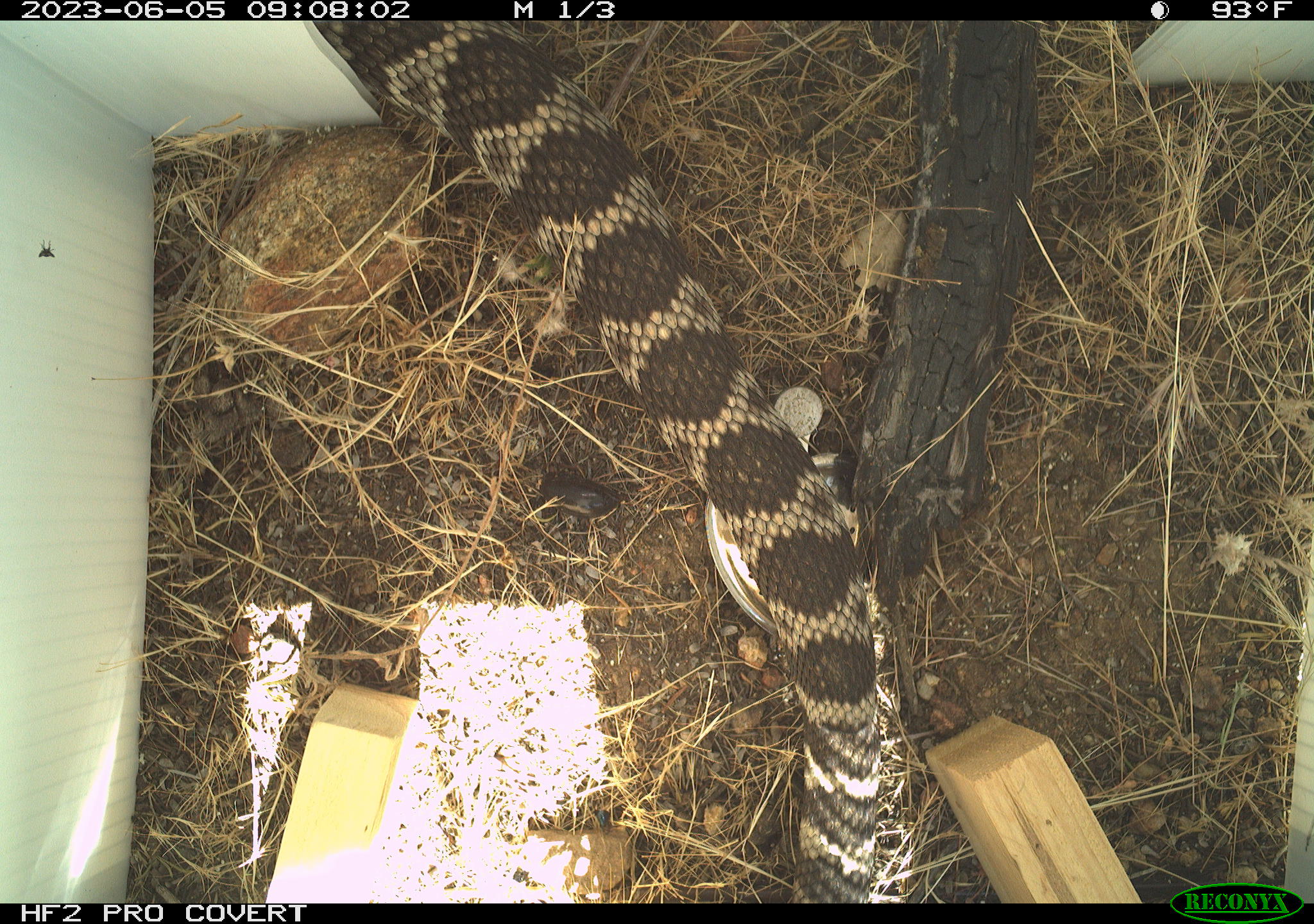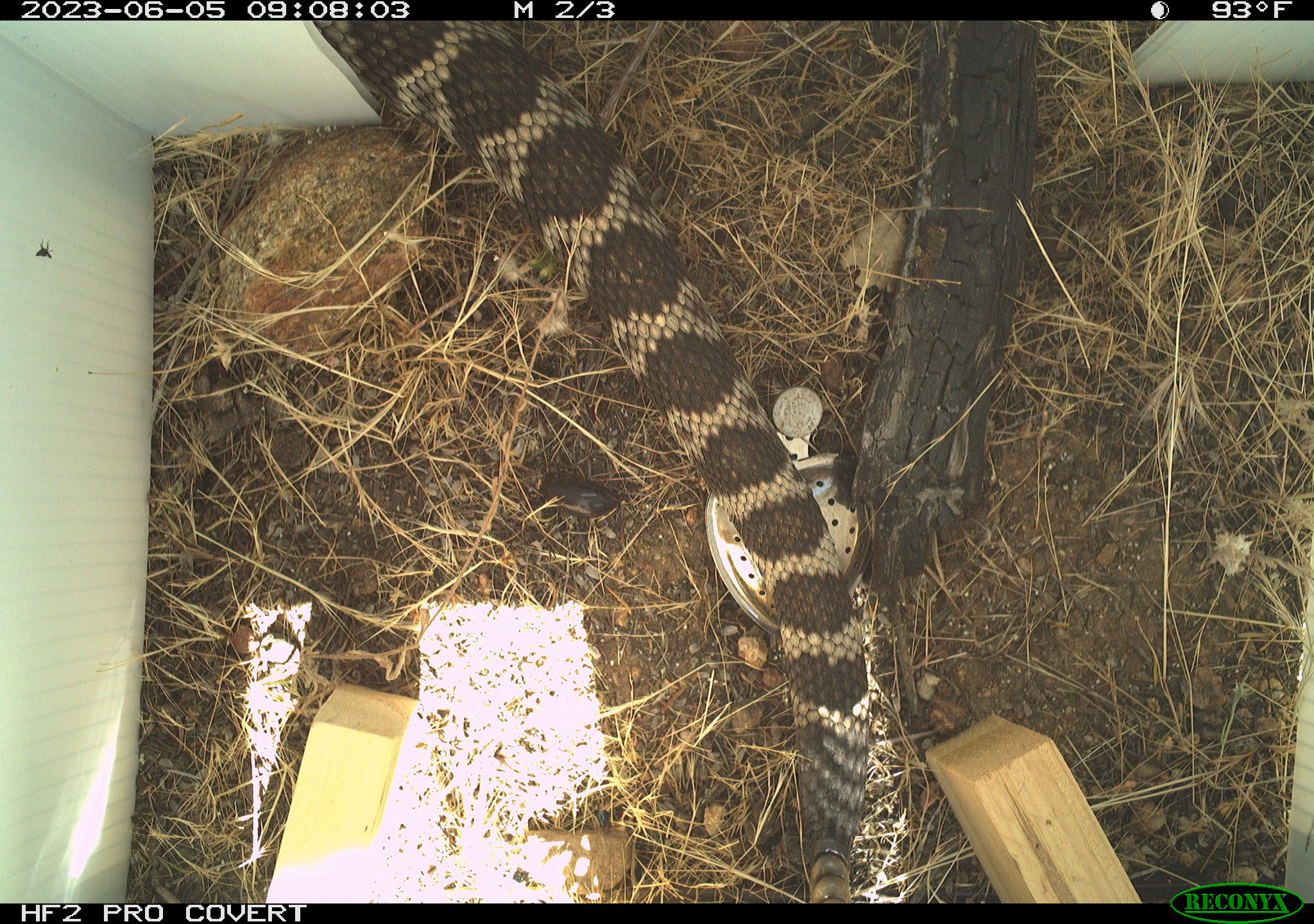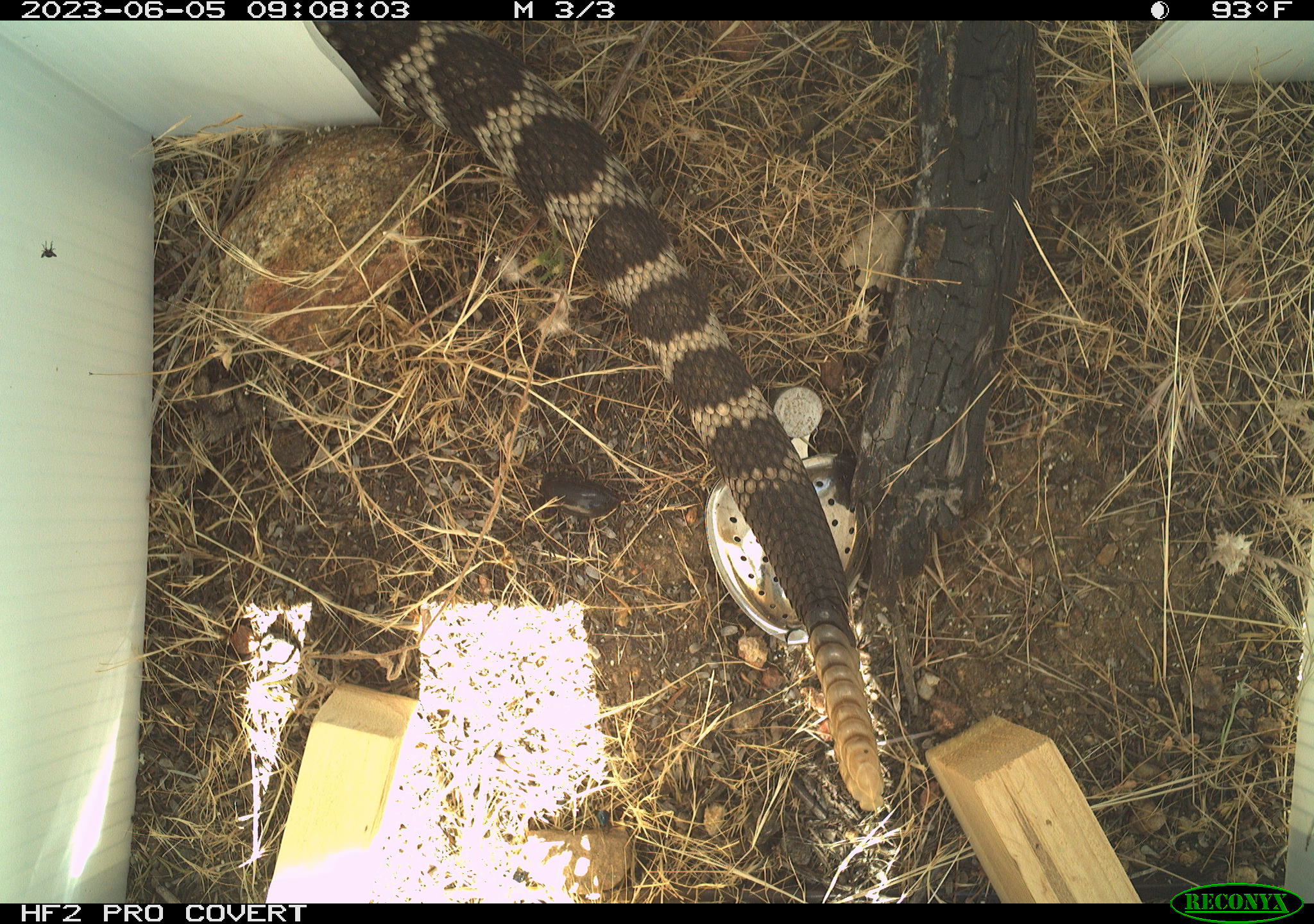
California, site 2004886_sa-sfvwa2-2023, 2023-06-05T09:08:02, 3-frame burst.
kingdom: Animalia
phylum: Chordata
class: Reptilia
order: Squamata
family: Viperidae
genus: Crotalus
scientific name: Crotalus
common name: rattlers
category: crotalus species